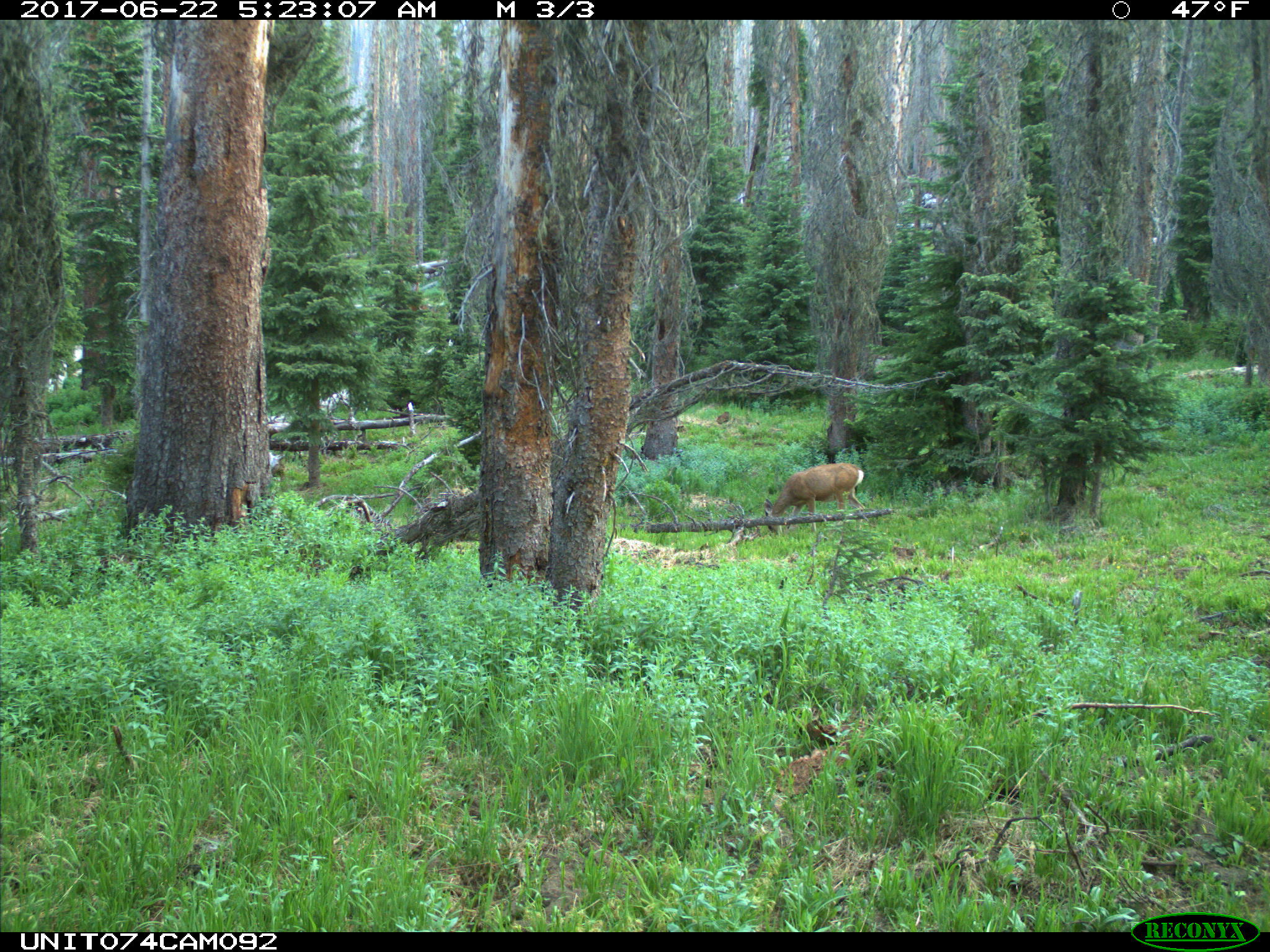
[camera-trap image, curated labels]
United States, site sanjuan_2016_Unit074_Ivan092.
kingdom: Animalia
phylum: Chordata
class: Mammalia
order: Artiodactyla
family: Cervidae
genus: Odocoileus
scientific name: Odocoileus hemionus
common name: mule deer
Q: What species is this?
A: Odocoileus hemionus (mule deer).